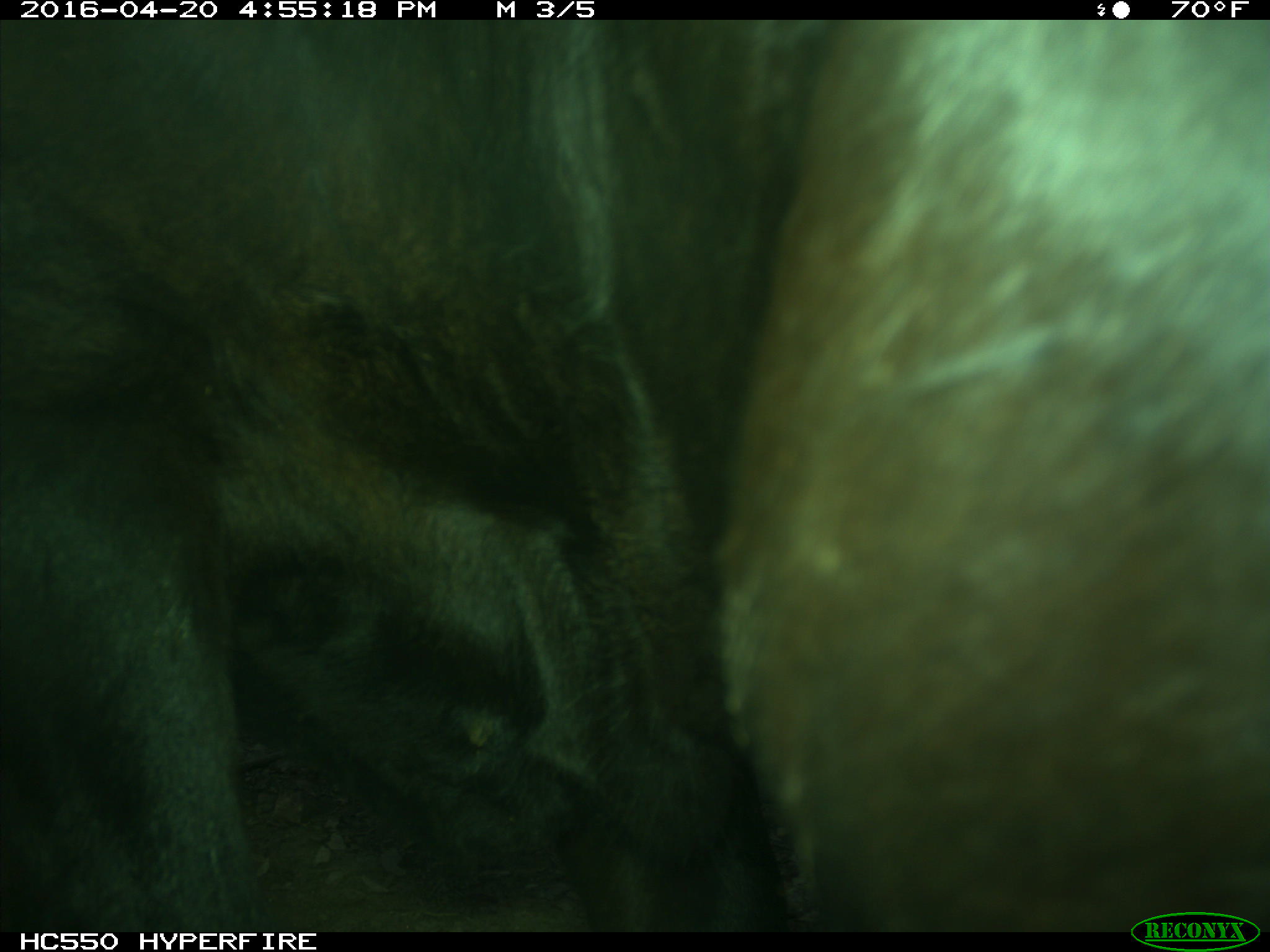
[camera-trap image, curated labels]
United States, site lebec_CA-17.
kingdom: Animalia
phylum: Chordata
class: Mammalia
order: Artiodactyla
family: Bovidae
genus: Bos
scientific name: Bos taurus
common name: domestic cow